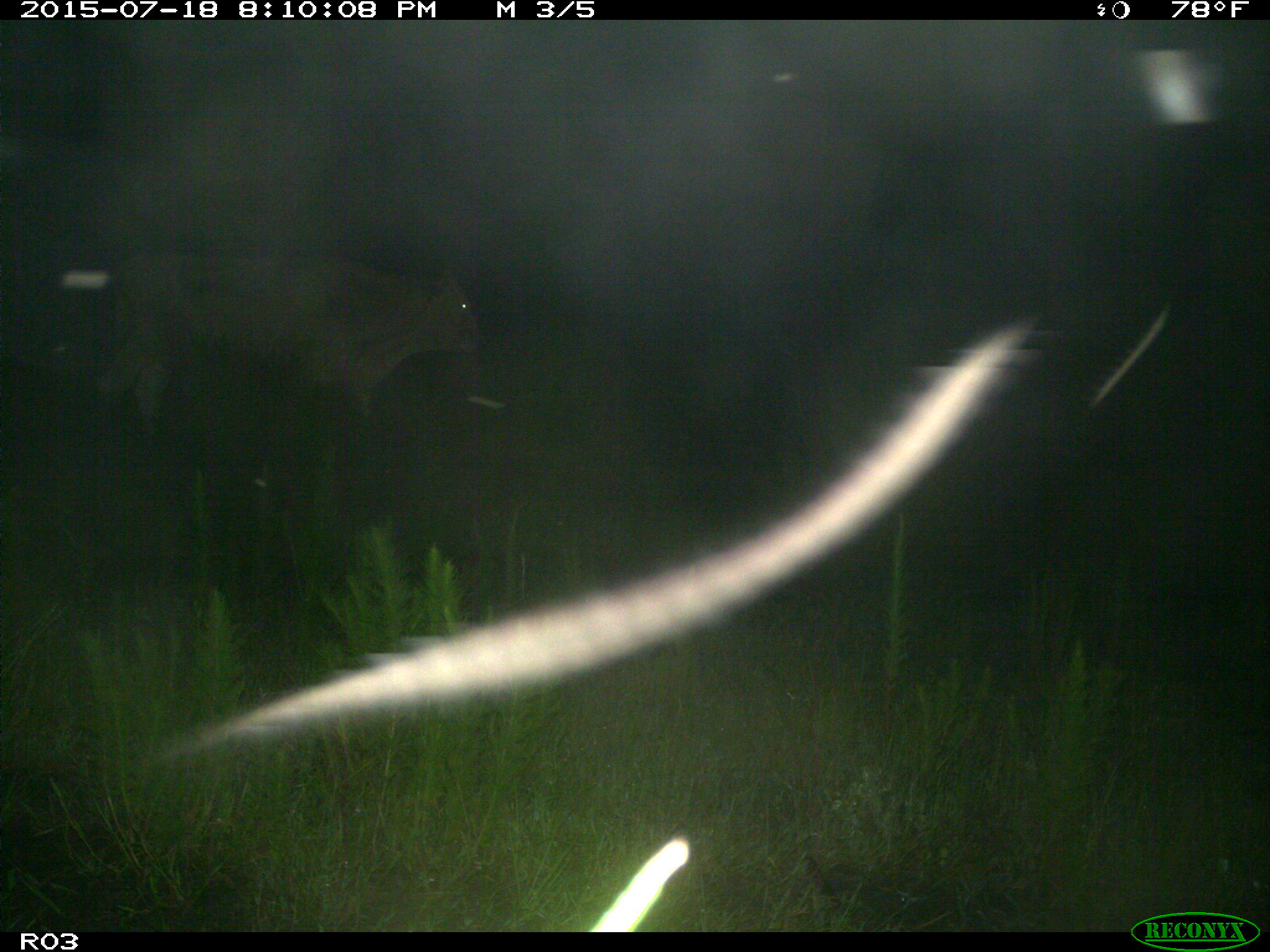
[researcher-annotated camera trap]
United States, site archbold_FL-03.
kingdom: Animalia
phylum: Chordata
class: Mammalia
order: Artiodactyla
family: Bovidae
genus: Bos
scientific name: Bos taurus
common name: domestic cow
Bos taurus (domestic cow).